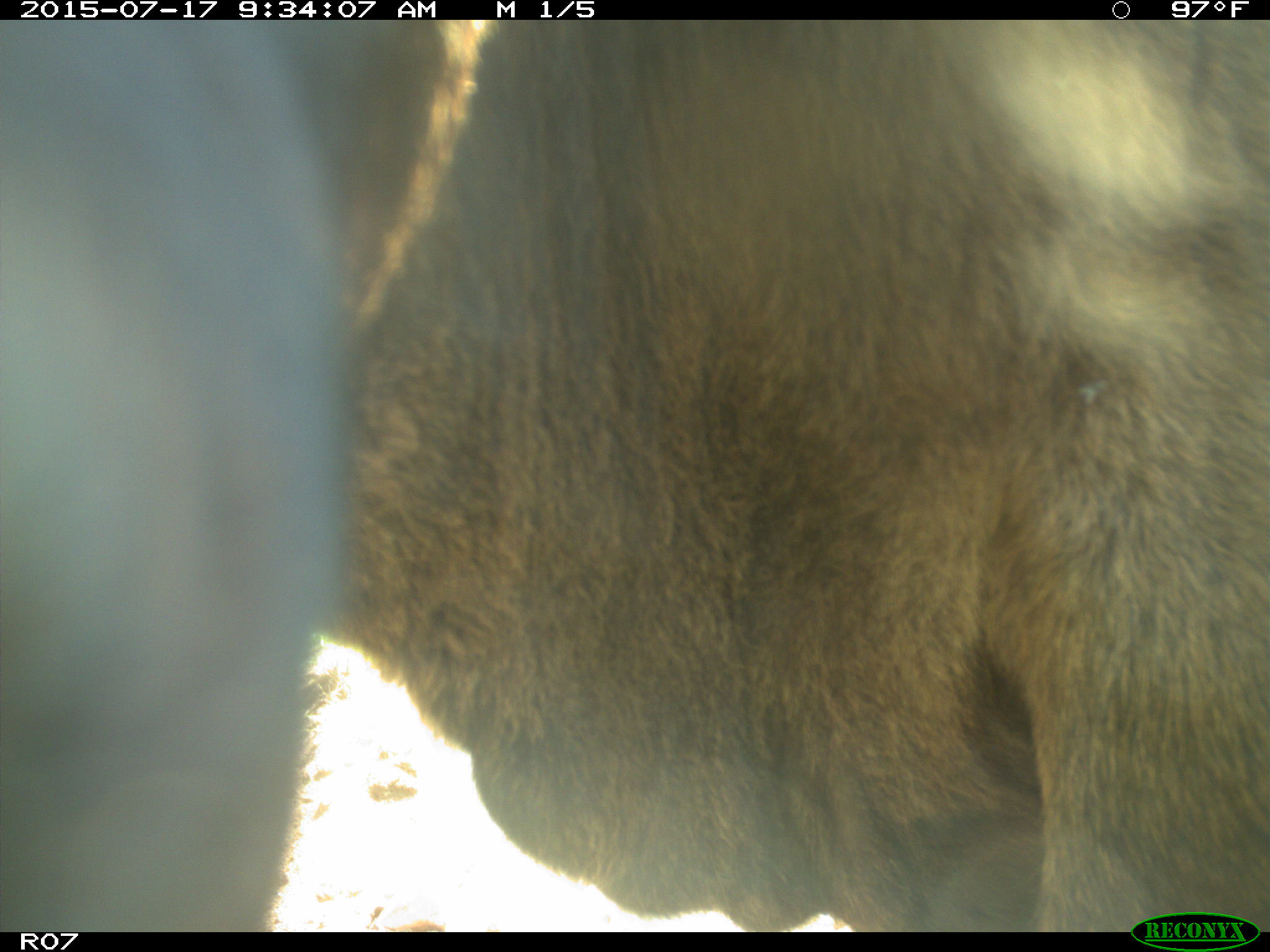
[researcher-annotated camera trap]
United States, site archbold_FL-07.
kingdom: Animalia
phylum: Chordata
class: Mammalia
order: Artiodactyla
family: Bovidae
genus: Bos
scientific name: Bos taurus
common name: domestic cow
Bos taurus (domestic cow).